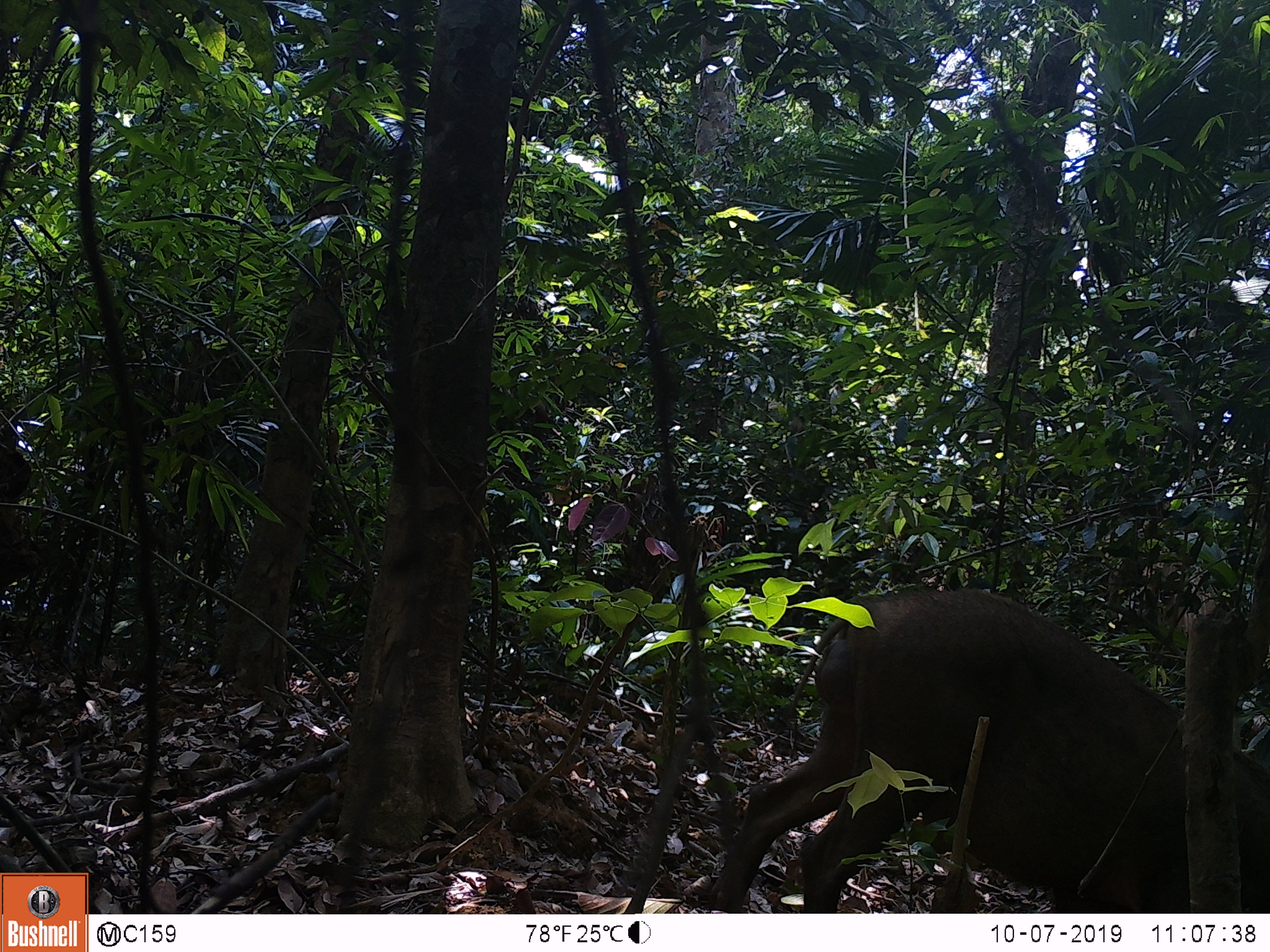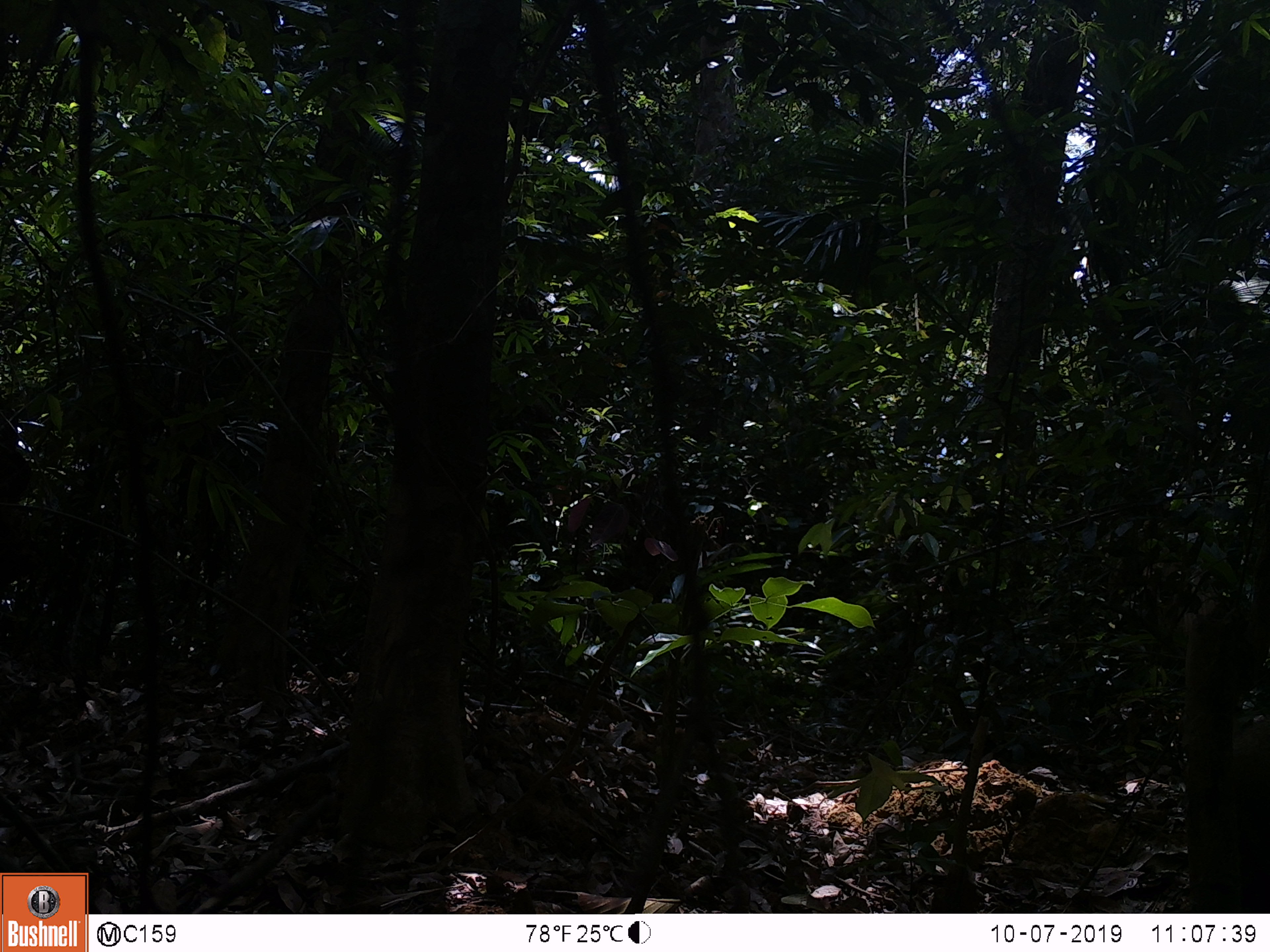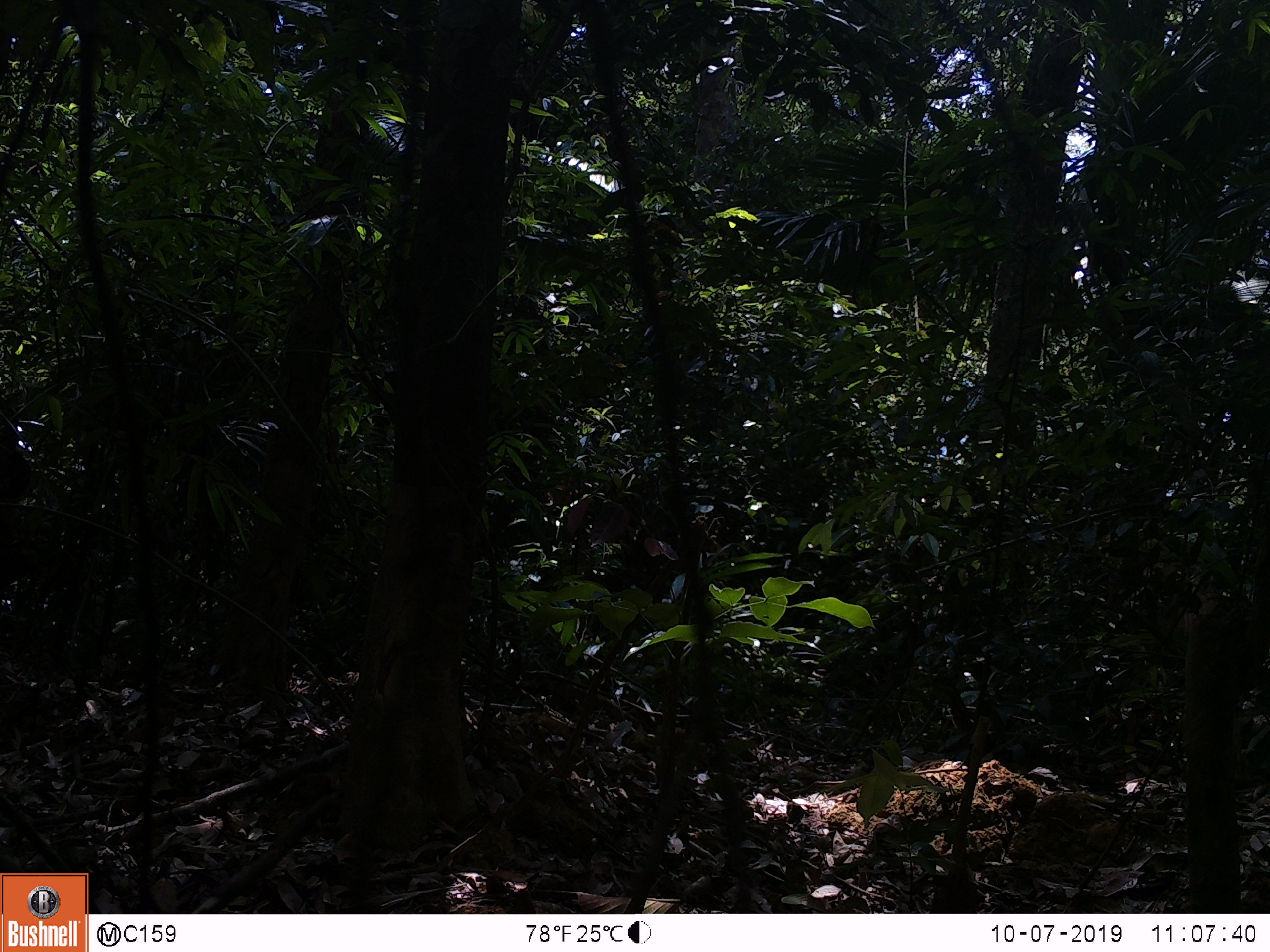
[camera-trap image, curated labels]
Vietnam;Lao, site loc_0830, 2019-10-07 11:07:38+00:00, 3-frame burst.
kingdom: Animalia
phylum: Chordata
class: Mammalia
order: Artiodactyla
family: Suidae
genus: Sus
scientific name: Sus scrofa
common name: eurasian wild pig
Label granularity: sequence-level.